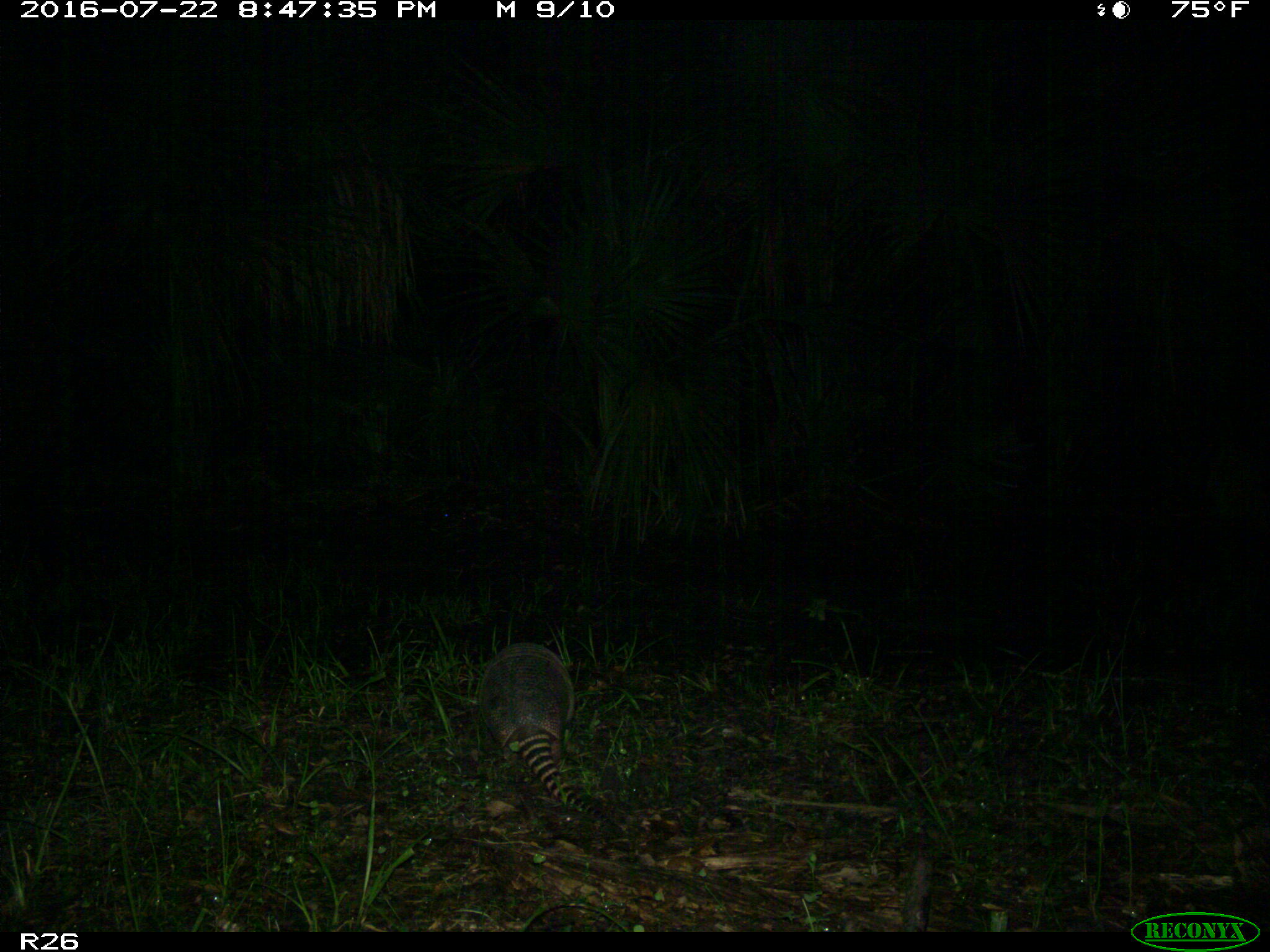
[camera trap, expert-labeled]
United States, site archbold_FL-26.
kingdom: Animalia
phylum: Chordata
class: Mammalia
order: Cingulata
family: Dasypodidae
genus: Dasypus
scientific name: Dasypus novemcinctus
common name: nine-banded armadillo